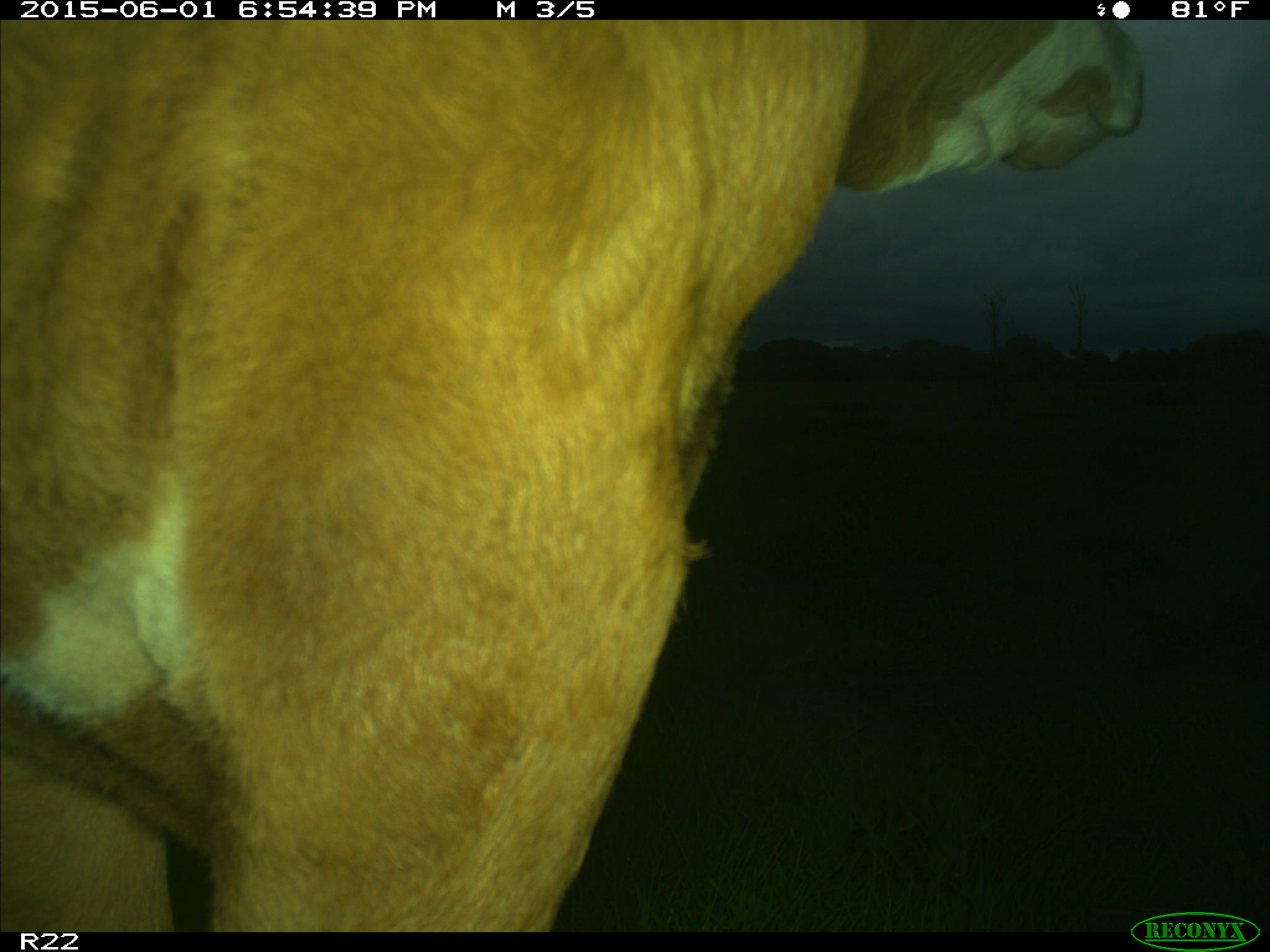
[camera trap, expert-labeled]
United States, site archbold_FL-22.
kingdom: Animalia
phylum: Chordata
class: Mammalia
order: Artiodactyla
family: Bovidae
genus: Bos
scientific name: Bos taurus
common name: domestic cow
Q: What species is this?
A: Bos taurus (domestic cow).